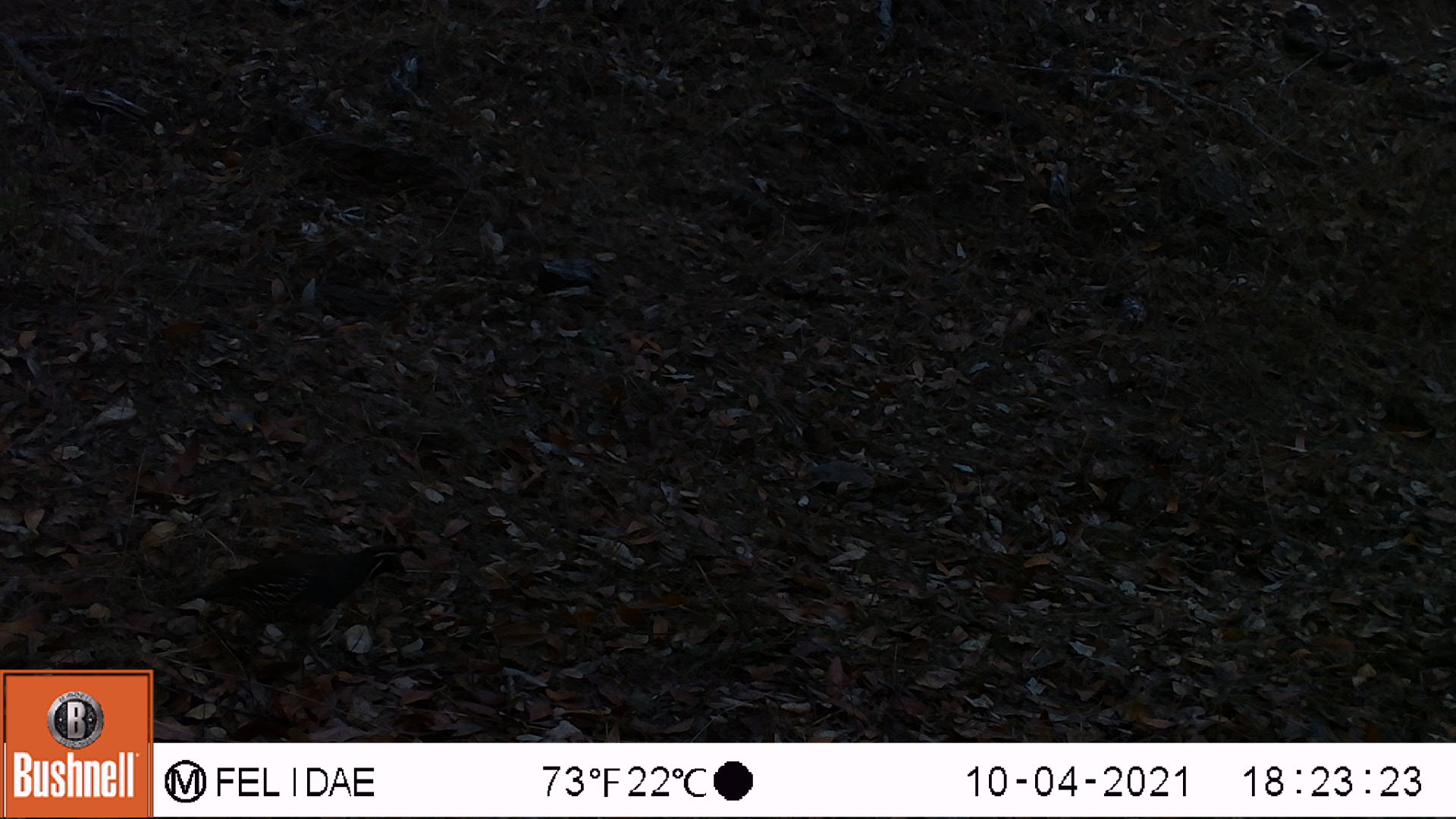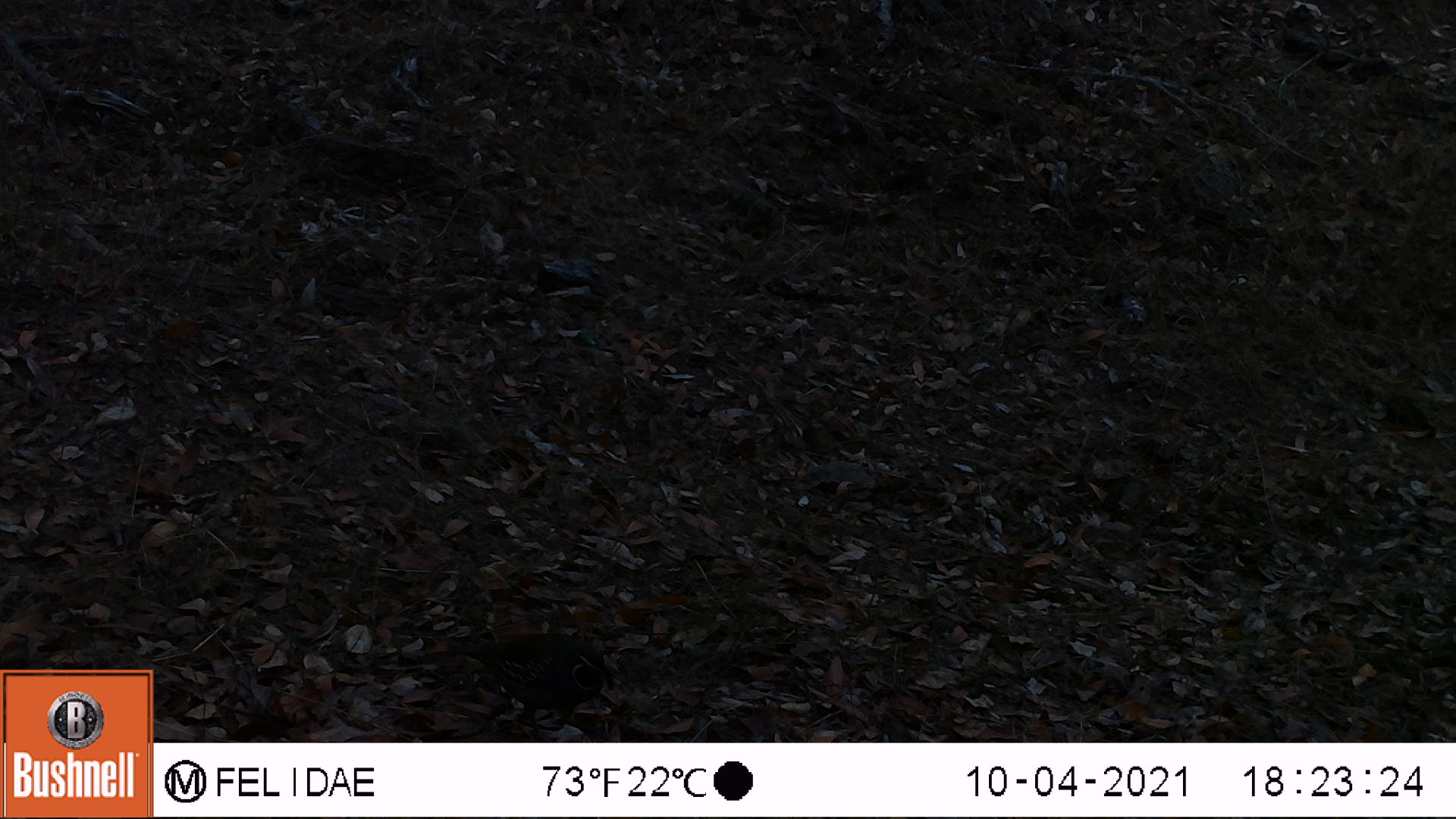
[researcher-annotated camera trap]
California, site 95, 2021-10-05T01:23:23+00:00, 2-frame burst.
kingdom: Animalia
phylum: Chordata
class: Aves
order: Galliformes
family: Odontophoridae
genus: Callipepla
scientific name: Callipepla californica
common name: california quail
California quail (Callipepla californica).